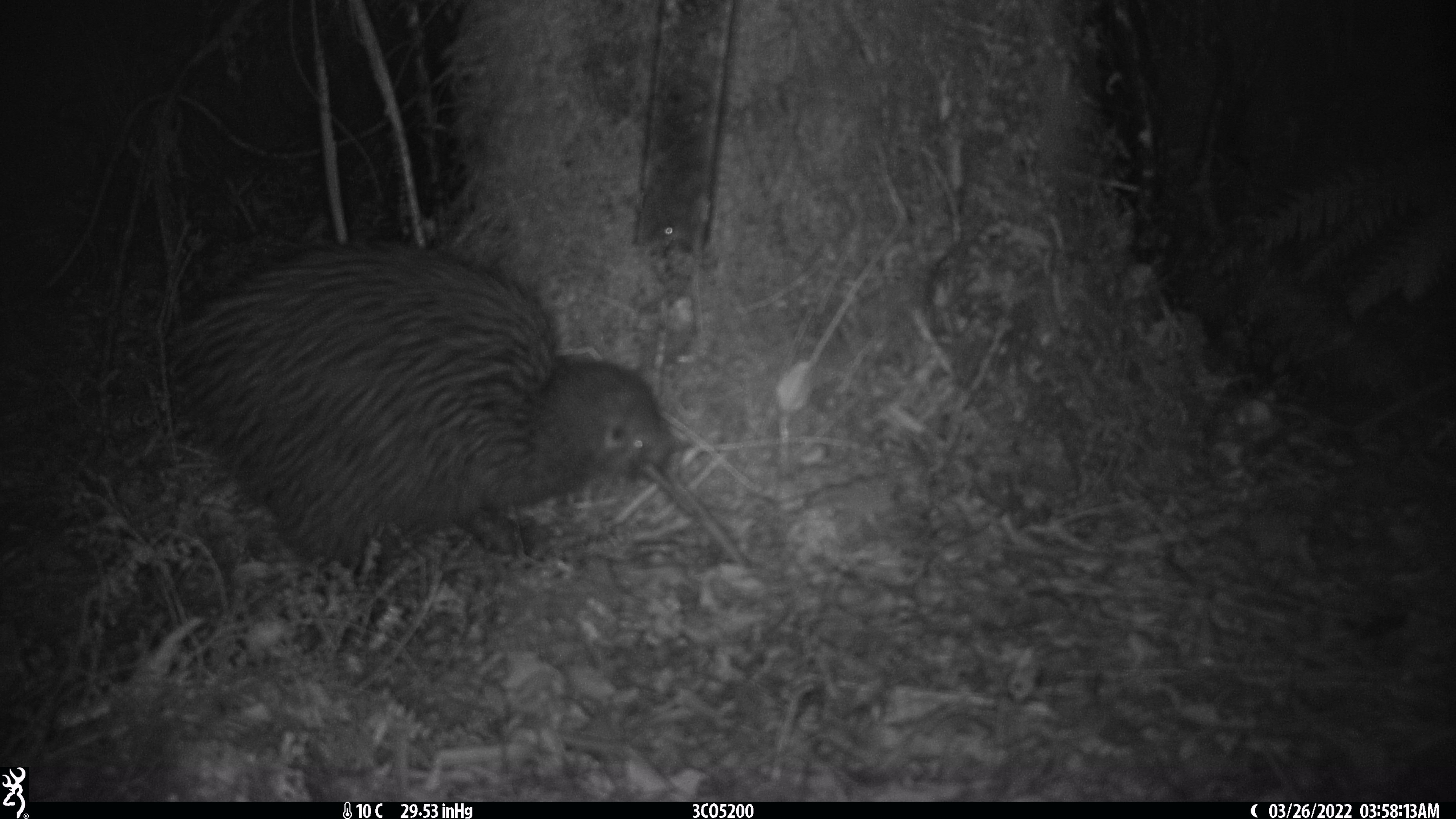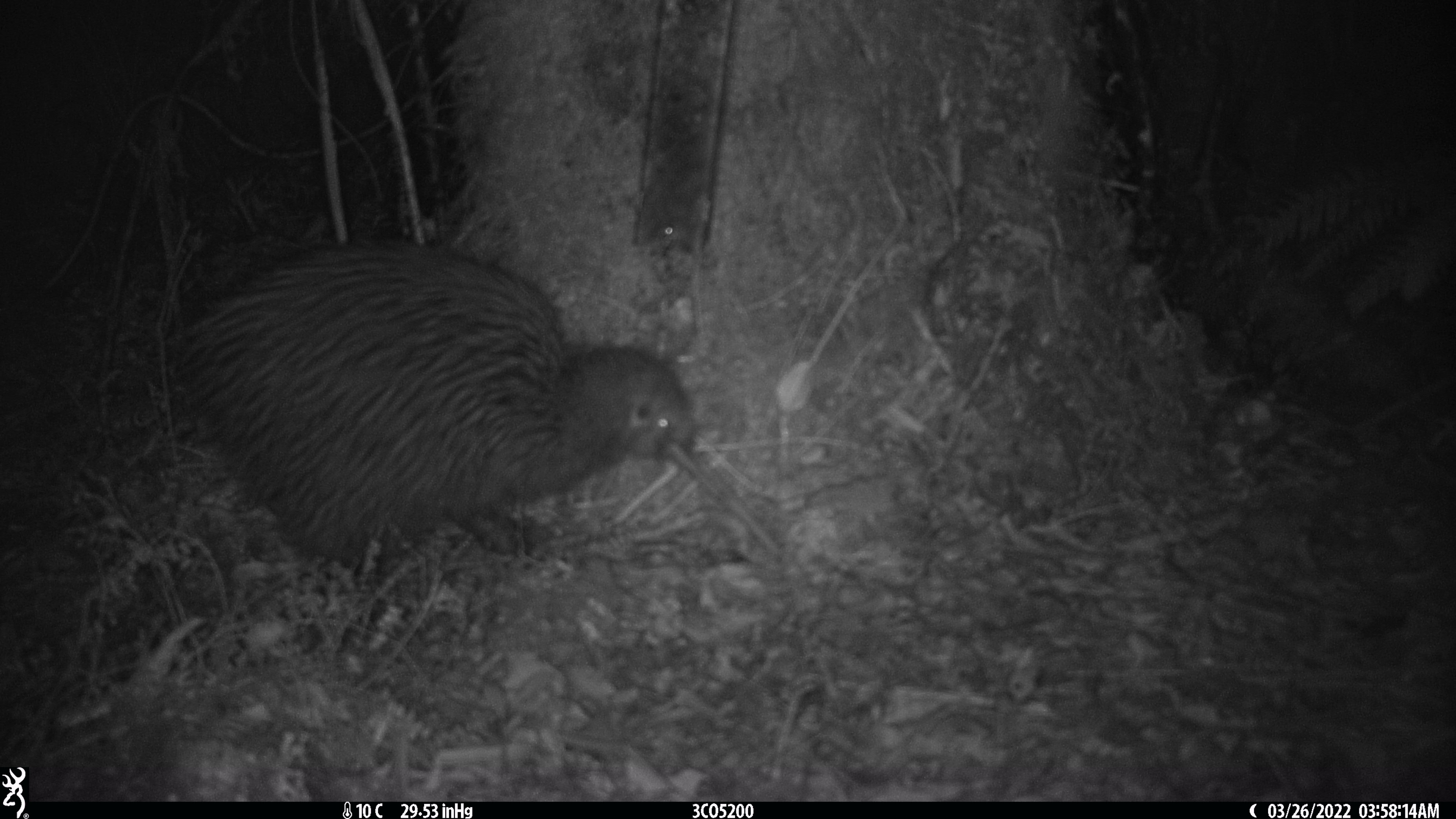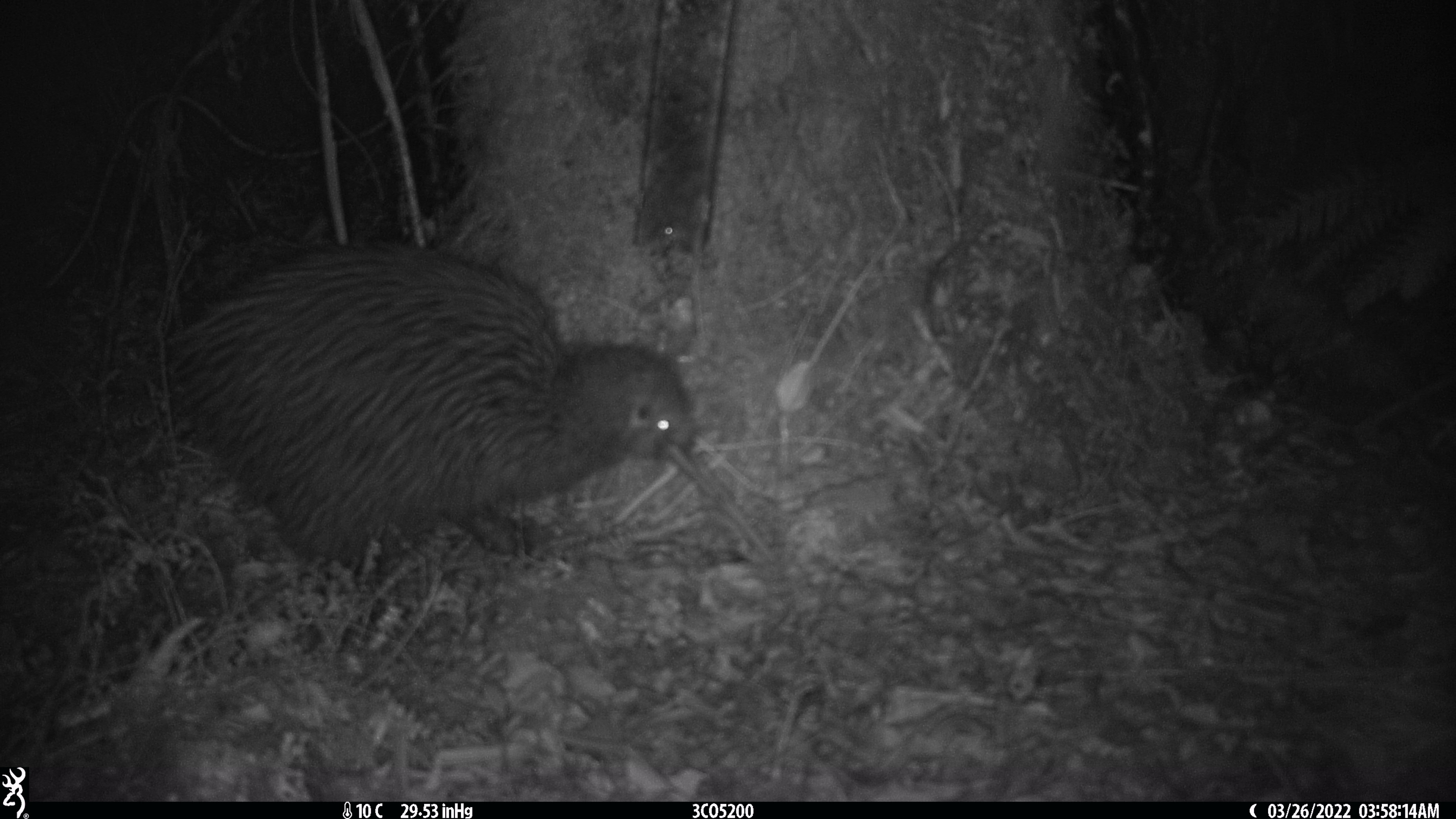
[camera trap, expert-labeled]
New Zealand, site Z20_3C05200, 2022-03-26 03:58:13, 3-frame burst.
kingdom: Animalia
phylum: Chordata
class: Aves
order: Apterygiformes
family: Apterygidae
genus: Apteryx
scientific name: Apteryx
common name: kiwi